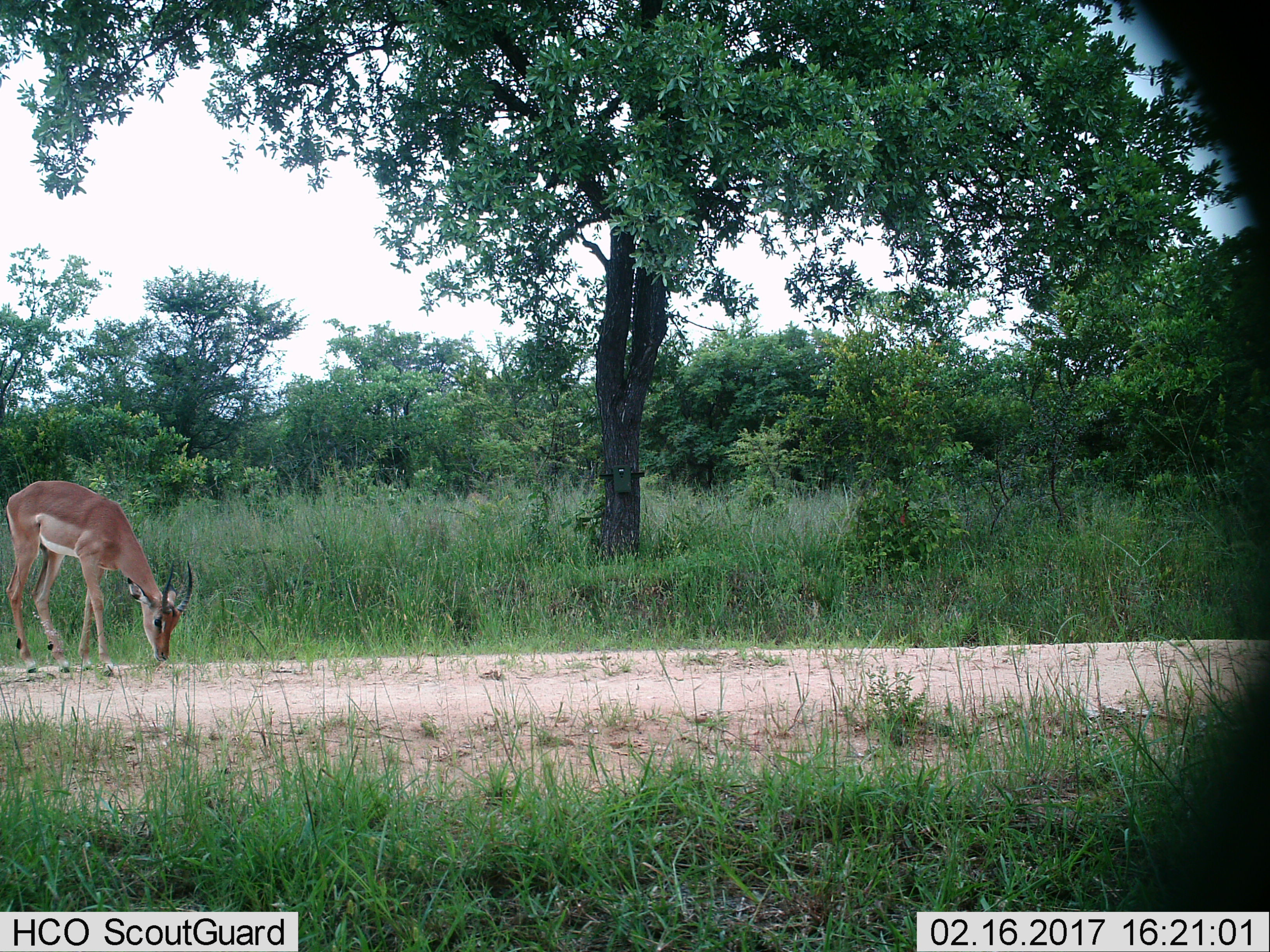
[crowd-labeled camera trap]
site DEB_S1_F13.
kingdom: Animalia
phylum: Chordata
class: Mammalia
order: Artiodactyla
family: Bovidae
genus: Aepyceros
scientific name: Aepyceros melampus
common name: impala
Impala (Aepyceros melampus), count 1. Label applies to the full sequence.